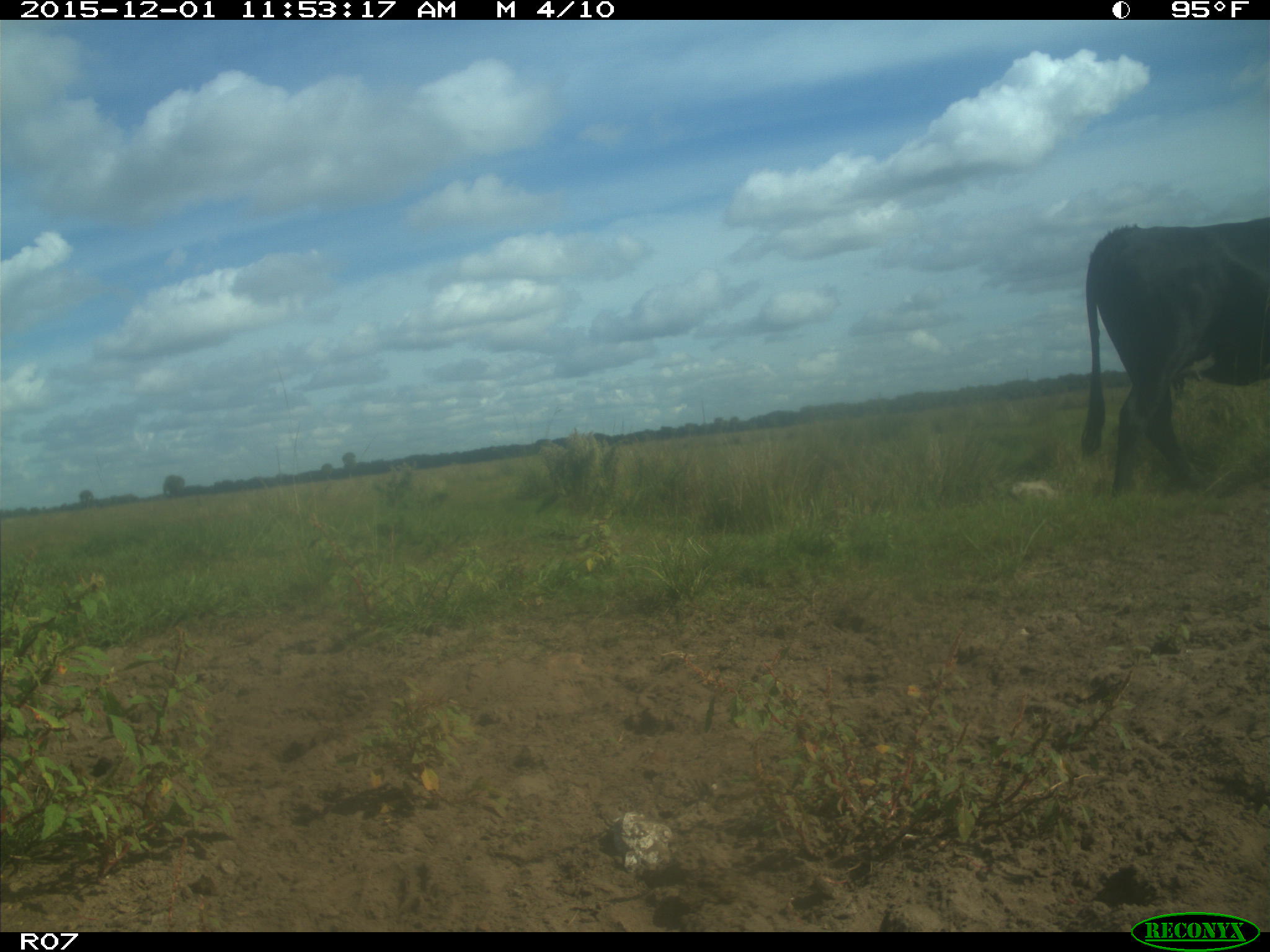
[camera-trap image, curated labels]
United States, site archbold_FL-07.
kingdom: Animalia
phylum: Chordata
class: Mammalia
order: Artiodactyla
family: Bovidae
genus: Bos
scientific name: Bos taurus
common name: domestic cow